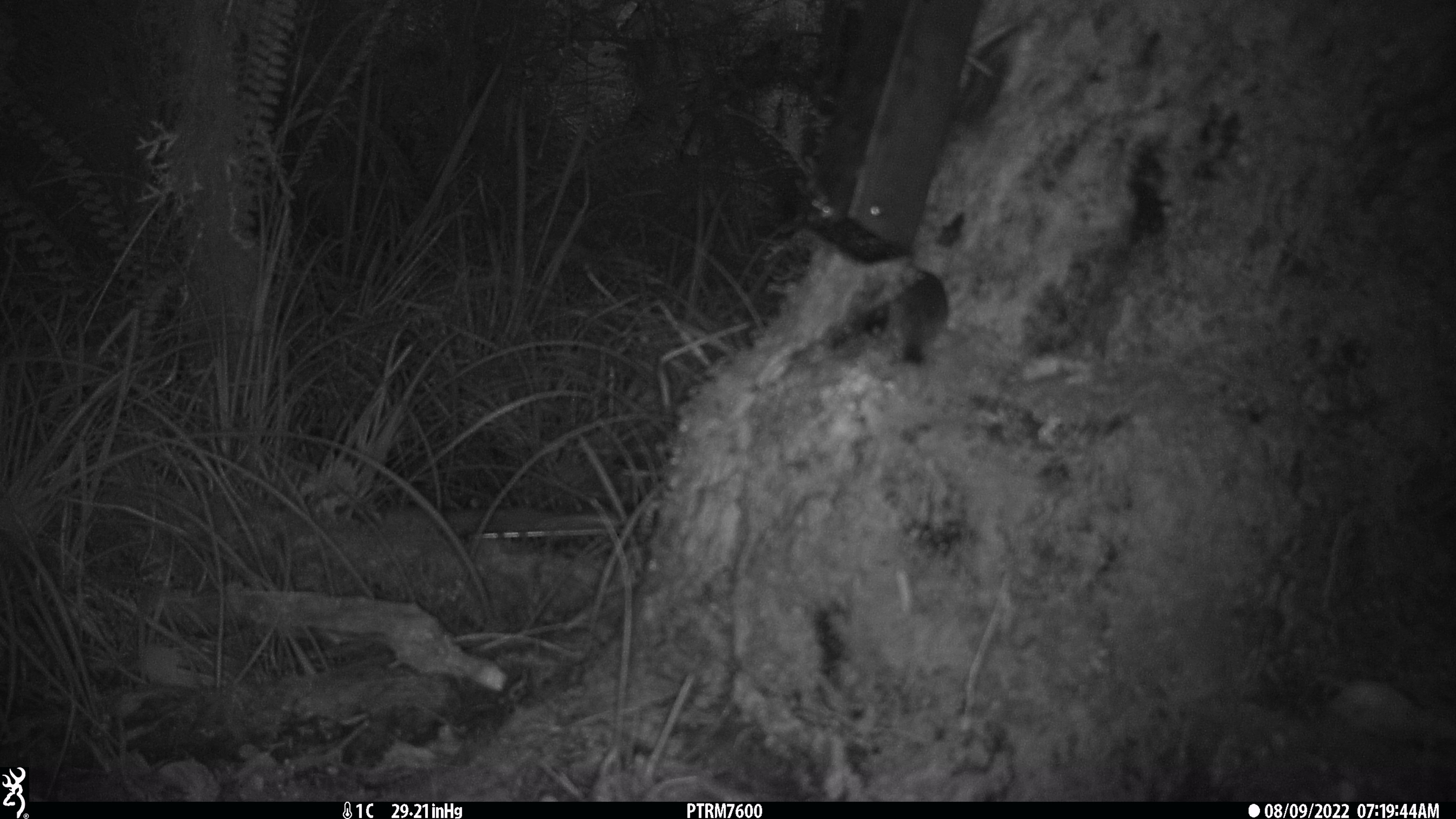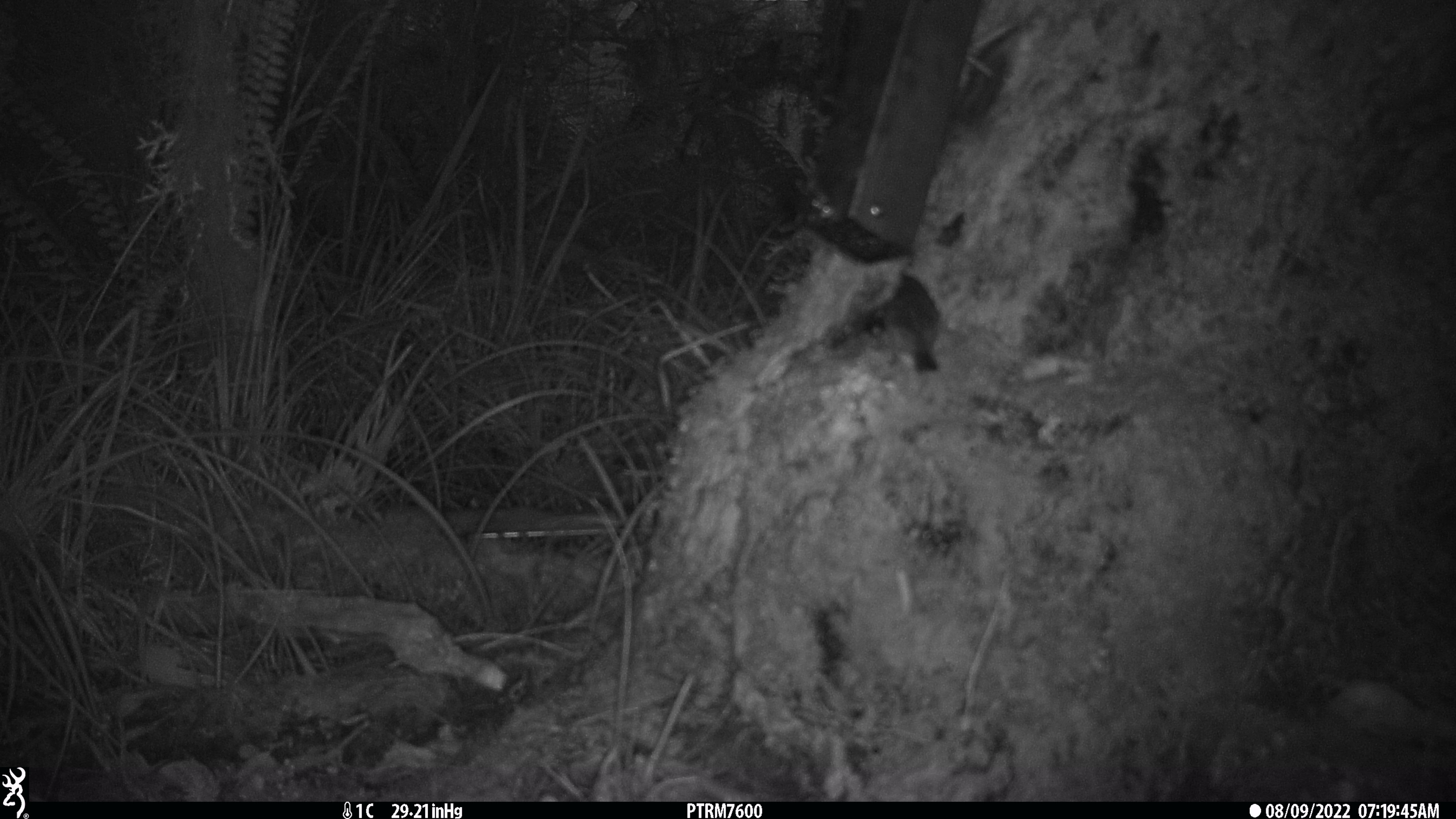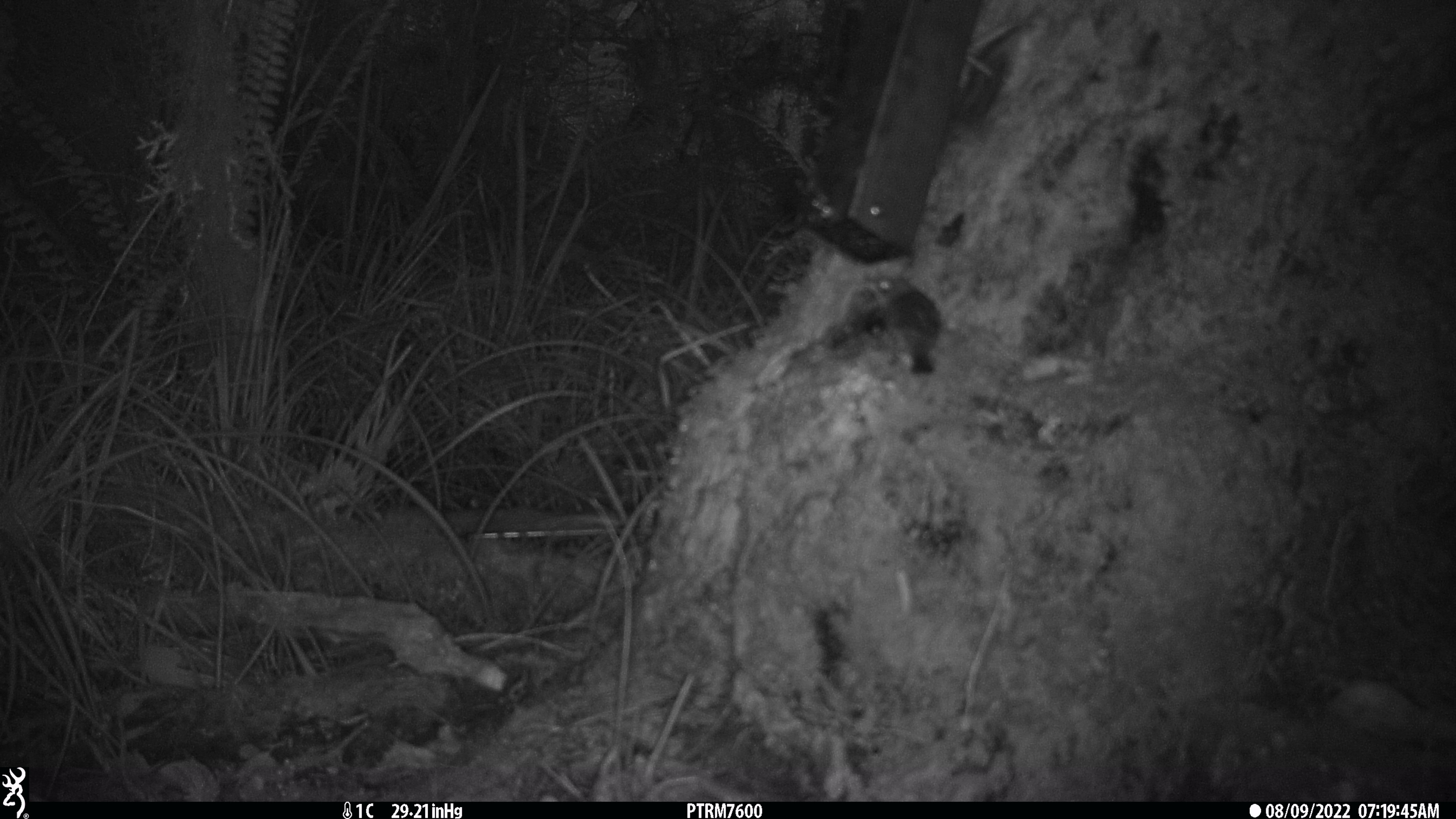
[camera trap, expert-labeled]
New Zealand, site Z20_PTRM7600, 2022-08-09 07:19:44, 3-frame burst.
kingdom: Animalia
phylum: Chordata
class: Aves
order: Passeriformes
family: Zosteropidae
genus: Zosterops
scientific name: Zosterops lateralis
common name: silvereye